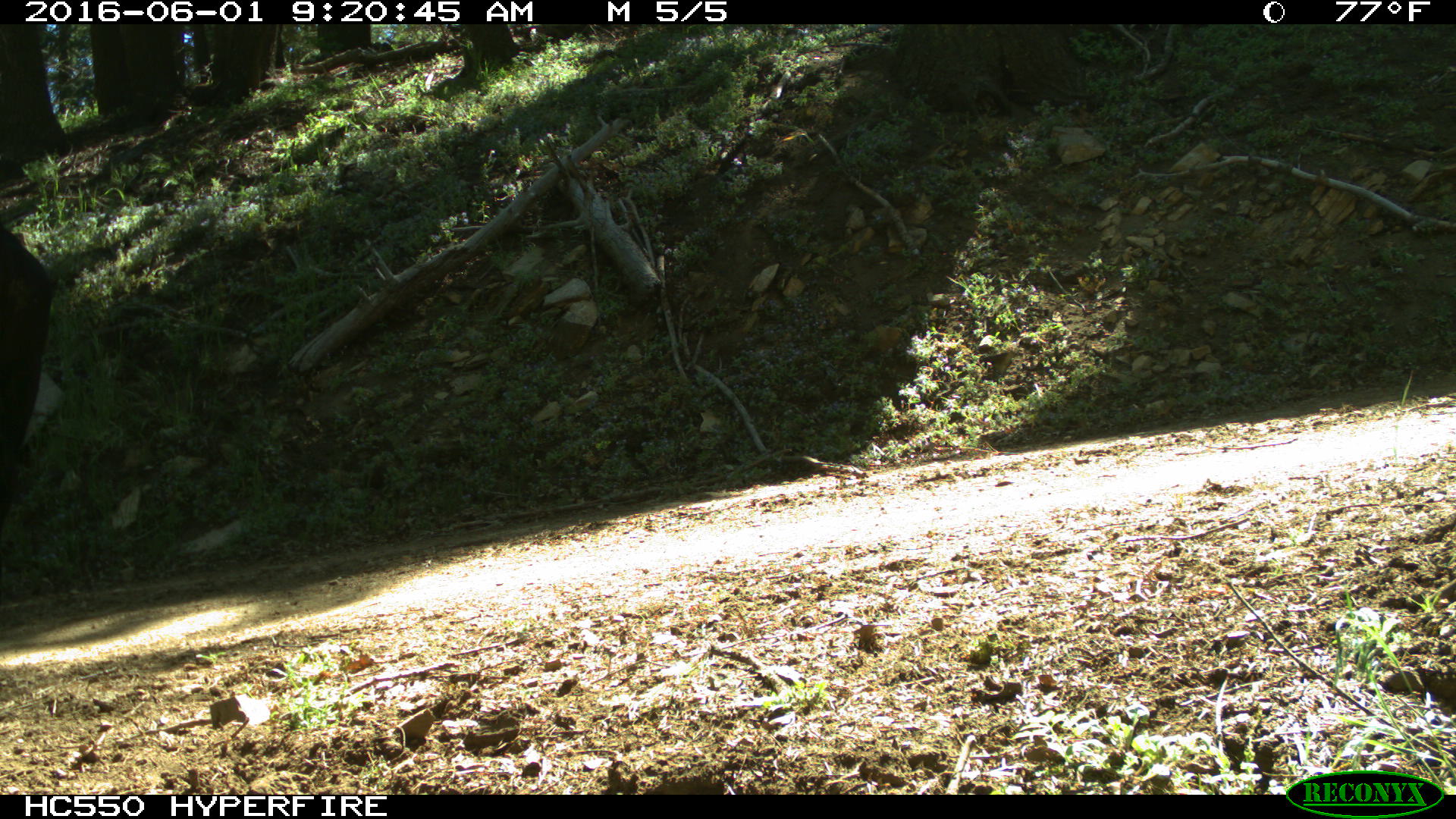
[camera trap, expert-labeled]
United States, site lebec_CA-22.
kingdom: Animalia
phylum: Chordata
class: Mammalia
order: Artiodactyla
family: Bovidae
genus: Bos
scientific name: Bos taurus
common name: domestic cow